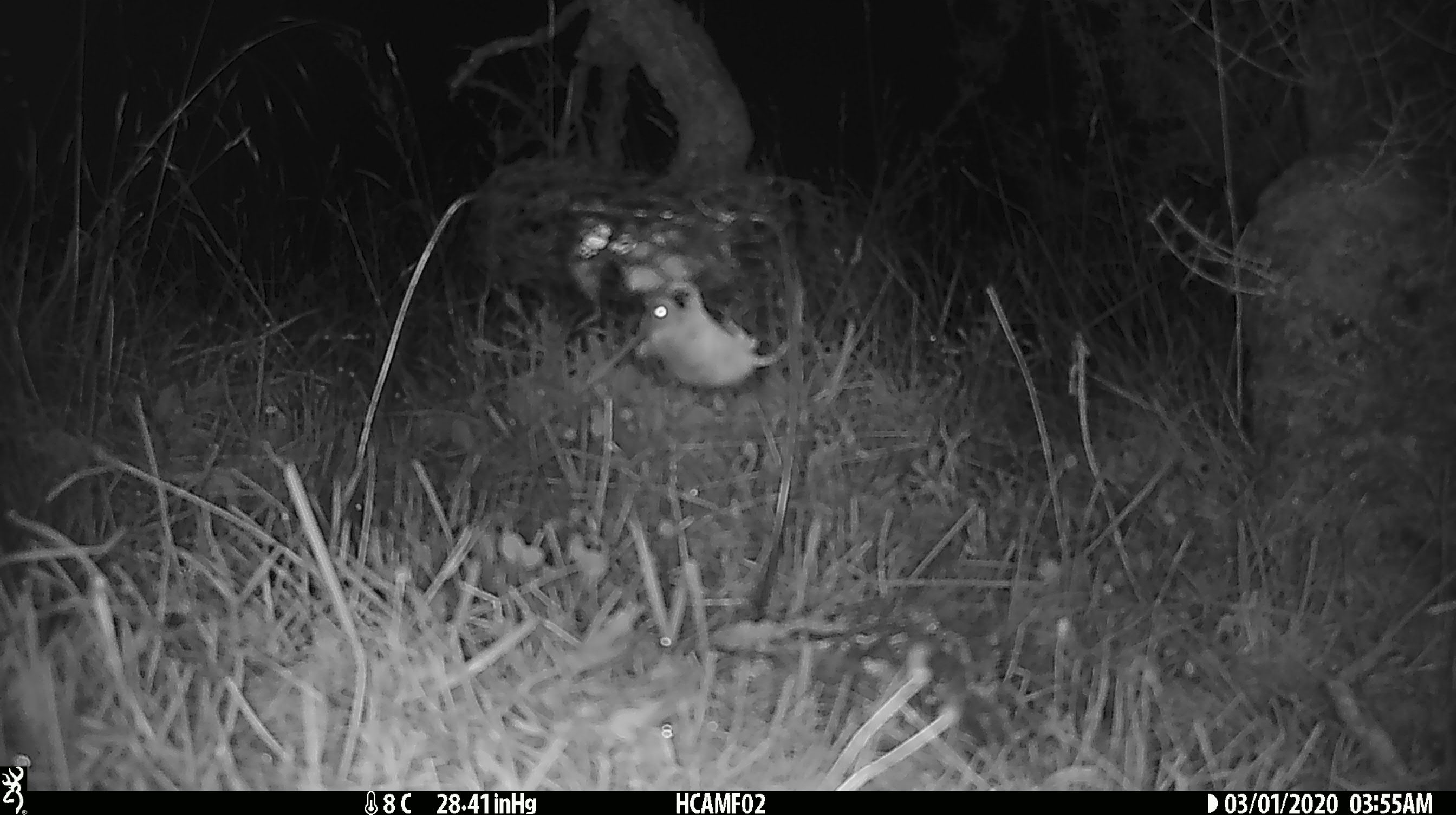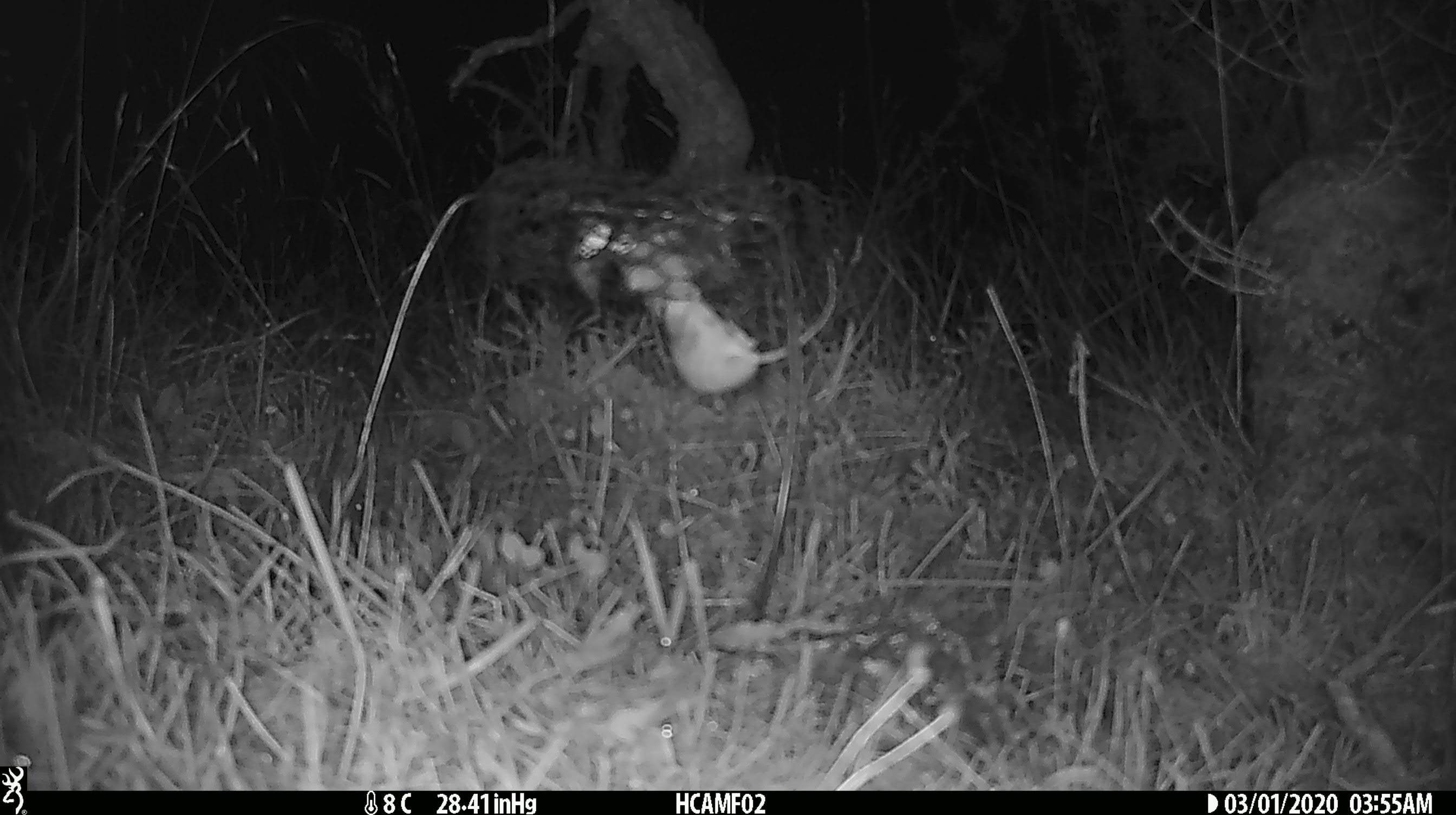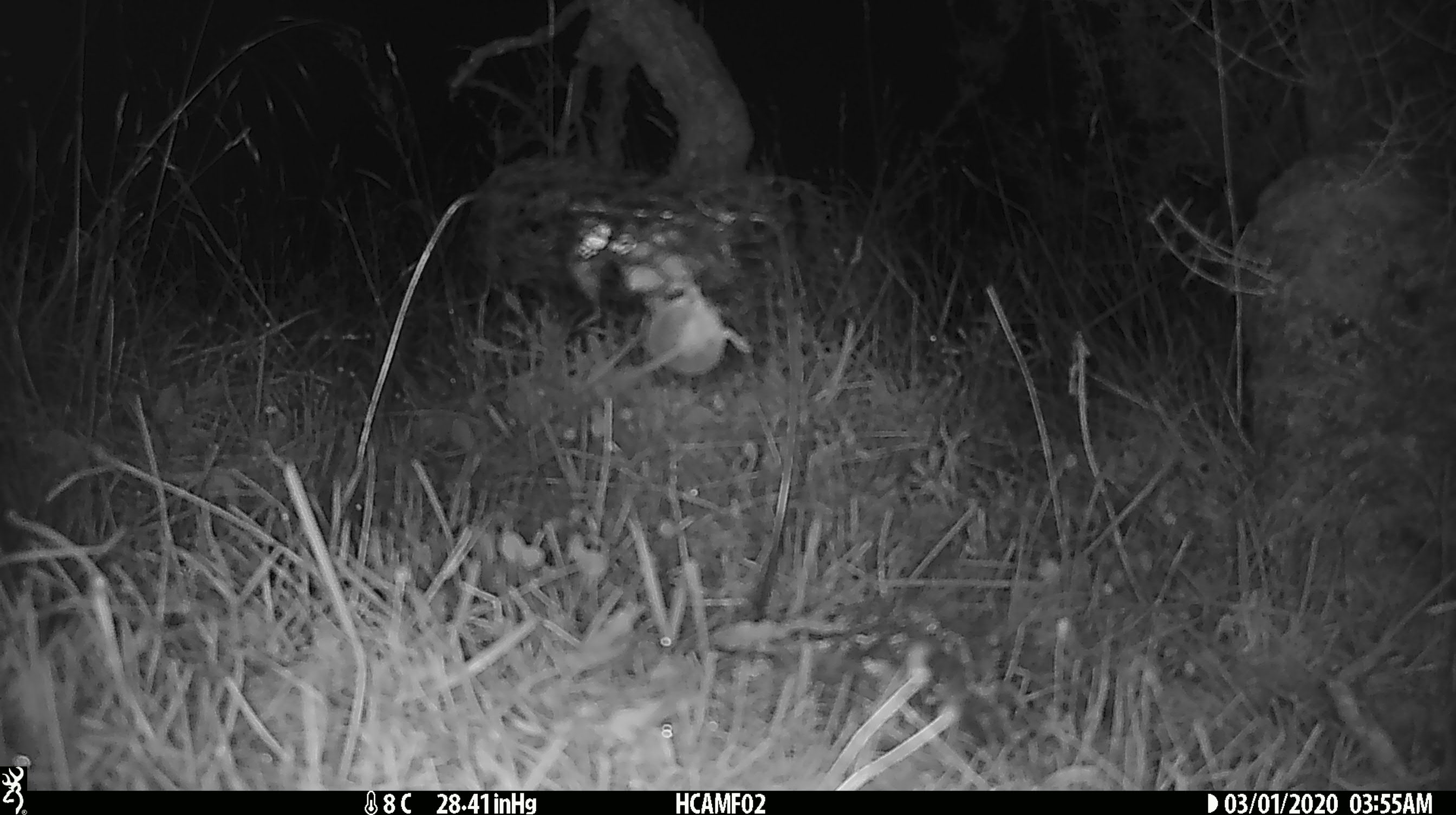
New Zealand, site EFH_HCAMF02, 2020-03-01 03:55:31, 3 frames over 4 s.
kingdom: Animalia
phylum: Chordata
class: Mammalia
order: Rodentia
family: Muridae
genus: Mus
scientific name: Mus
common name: mouse